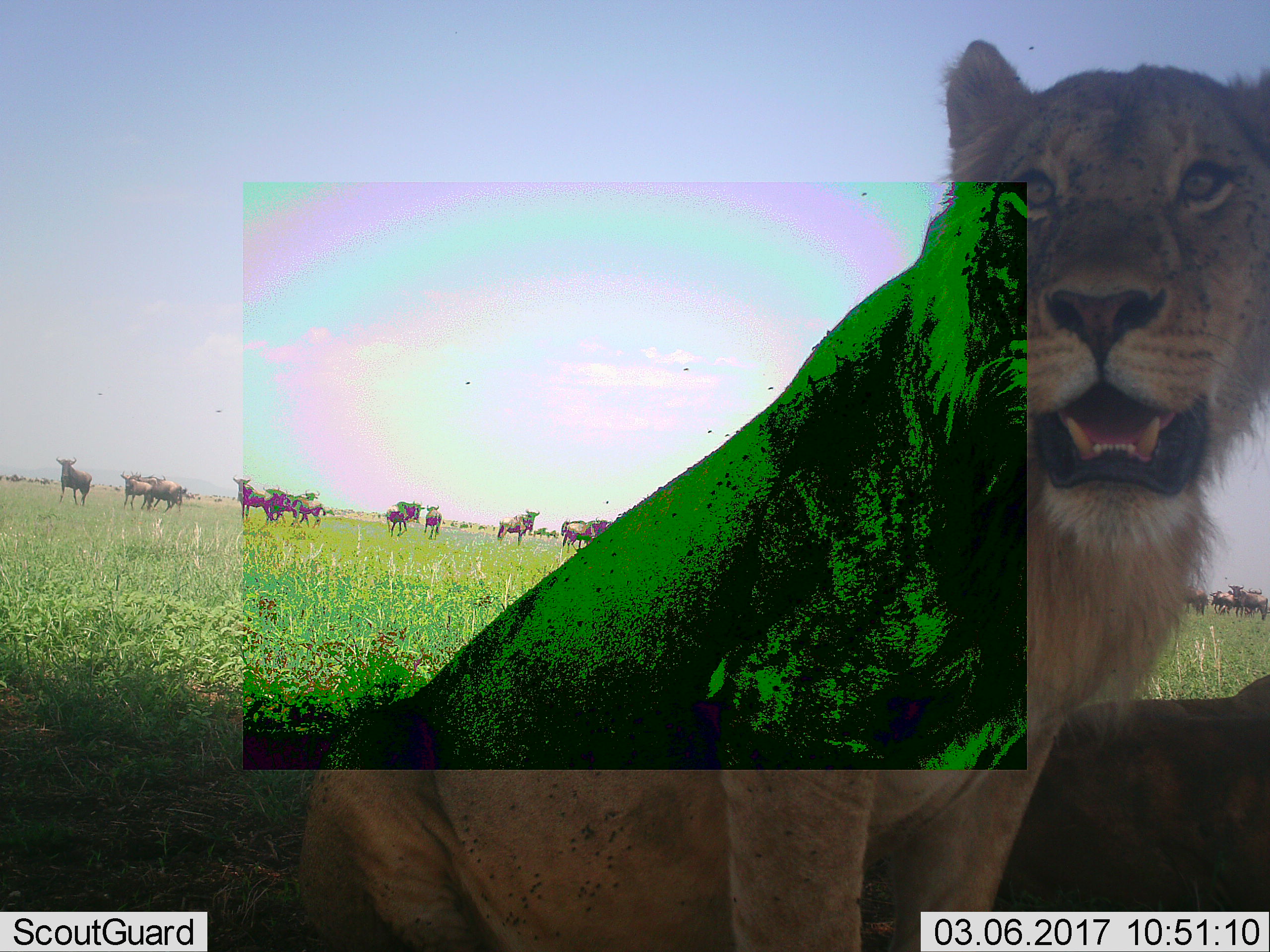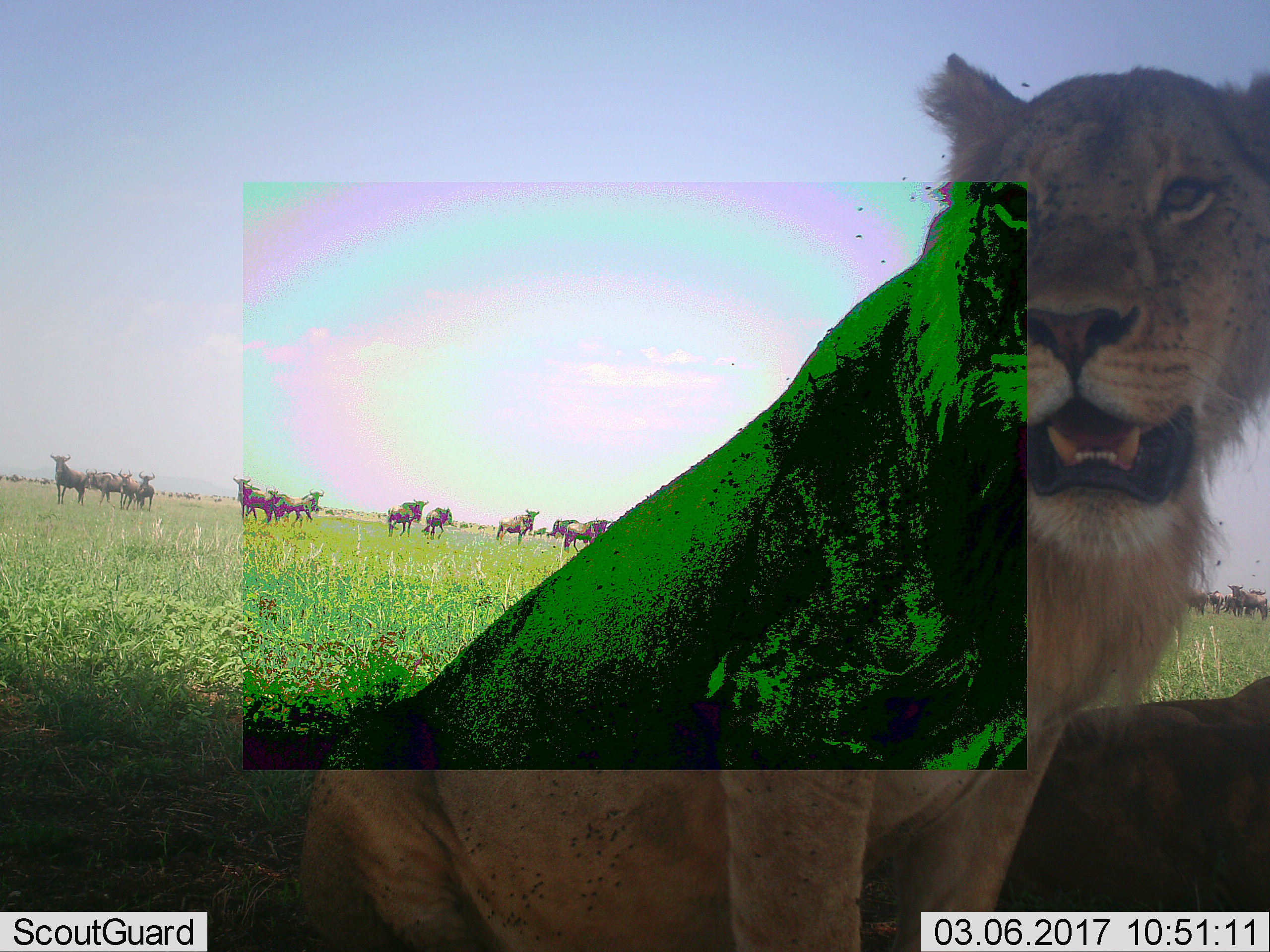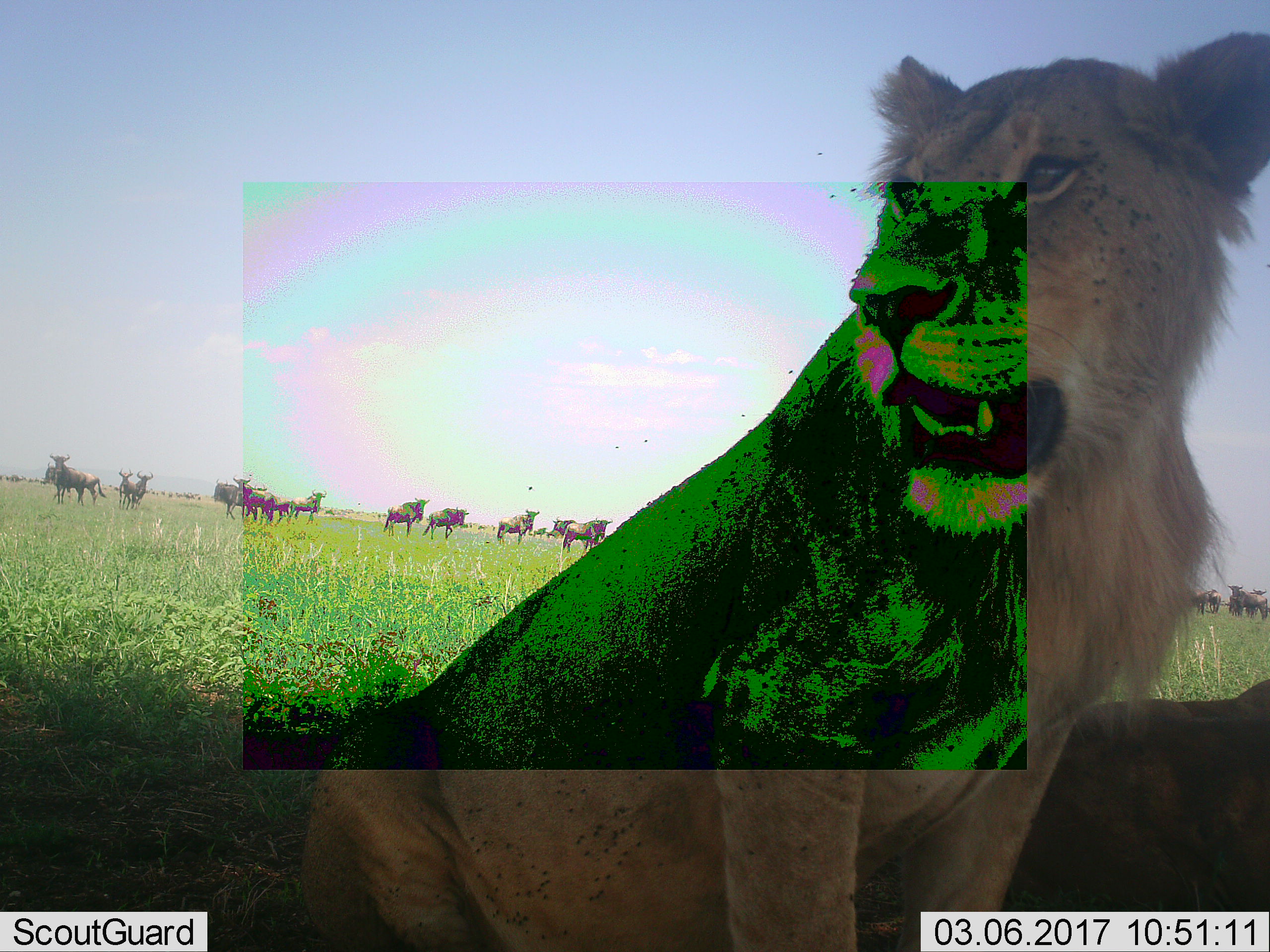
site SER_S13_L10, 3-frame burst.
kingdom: Animalia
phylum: Chordata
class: Mammalia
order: Carnivora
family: Felidae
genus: Panthera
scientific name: Panthera leo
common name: lion female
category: lionfemale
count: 1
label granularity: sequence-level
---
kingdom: Animalia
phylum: Chordata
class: Mammalia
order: Artiodactyla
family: Bovidae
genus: Connochaetes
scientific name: Connochaetes taurinus taurinus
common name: blue wildebeest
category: wildebeestblue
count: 11-50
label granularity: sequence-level